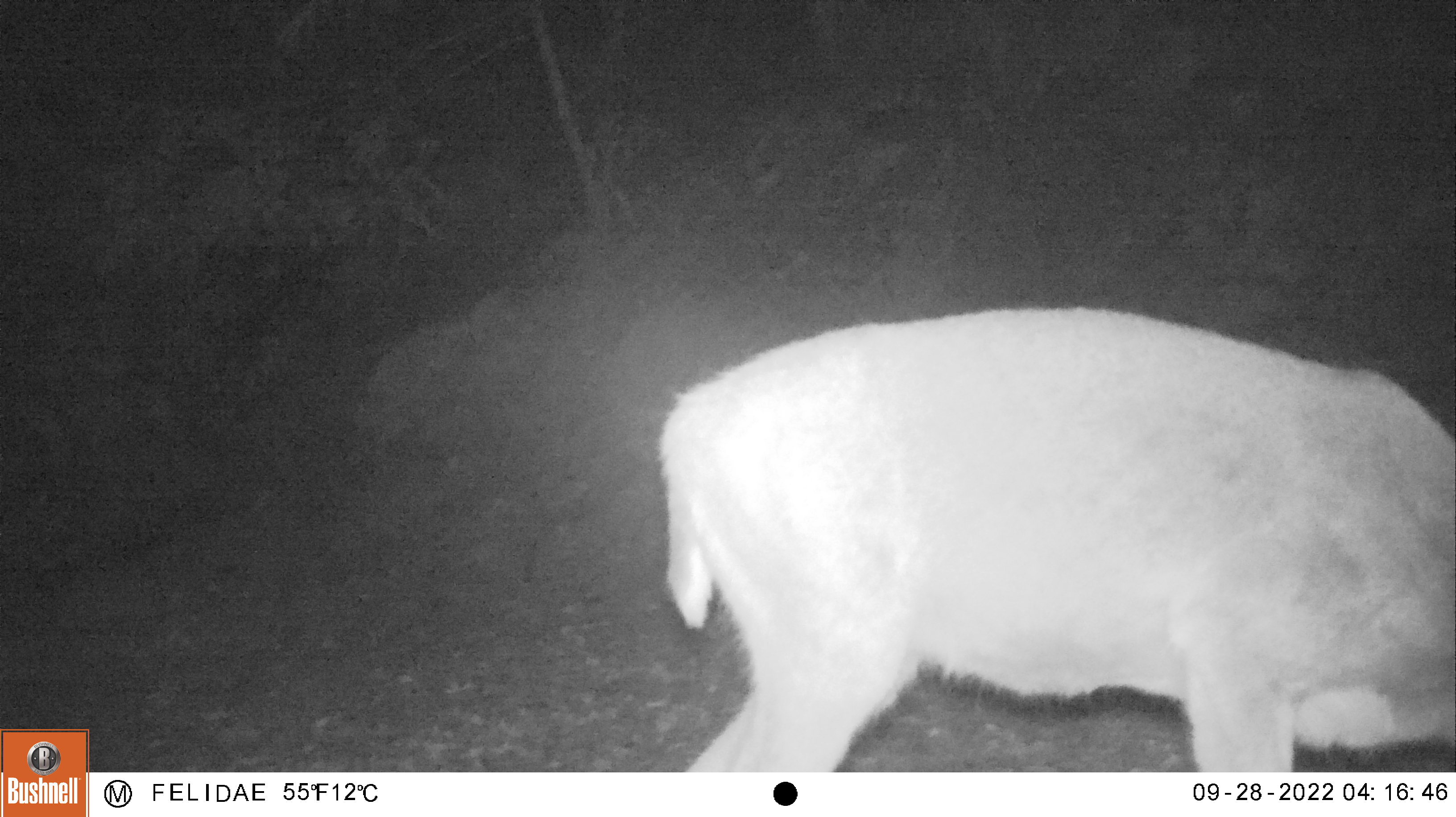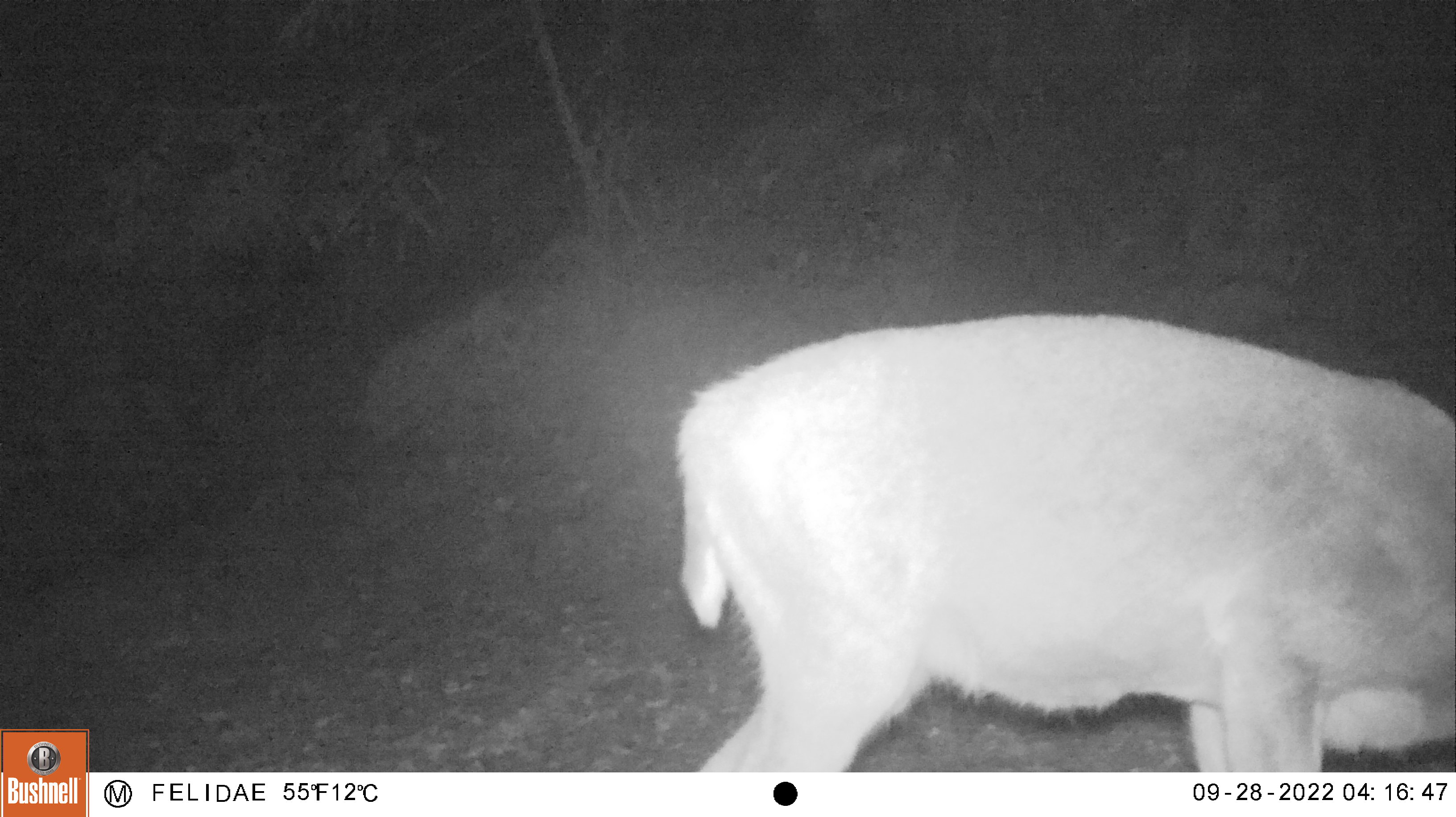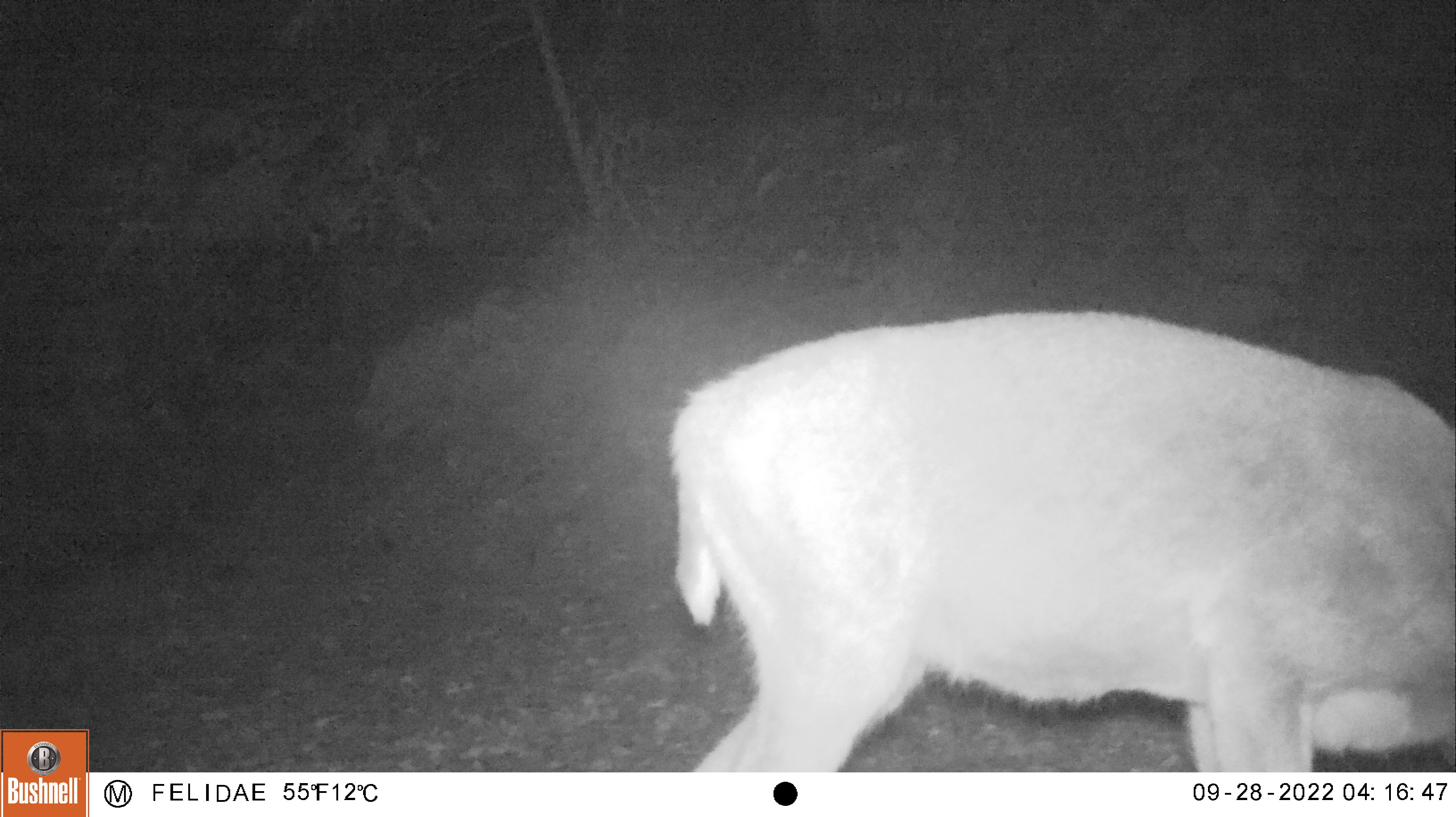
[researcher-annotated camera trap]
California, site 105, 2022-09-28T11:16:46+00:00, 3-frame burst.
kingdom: Animalia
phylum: Chordata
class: Mammalia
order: Artiodactyla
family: Cervidae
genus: Odocoileus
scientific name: Odocoileus hemionus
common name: mule deer